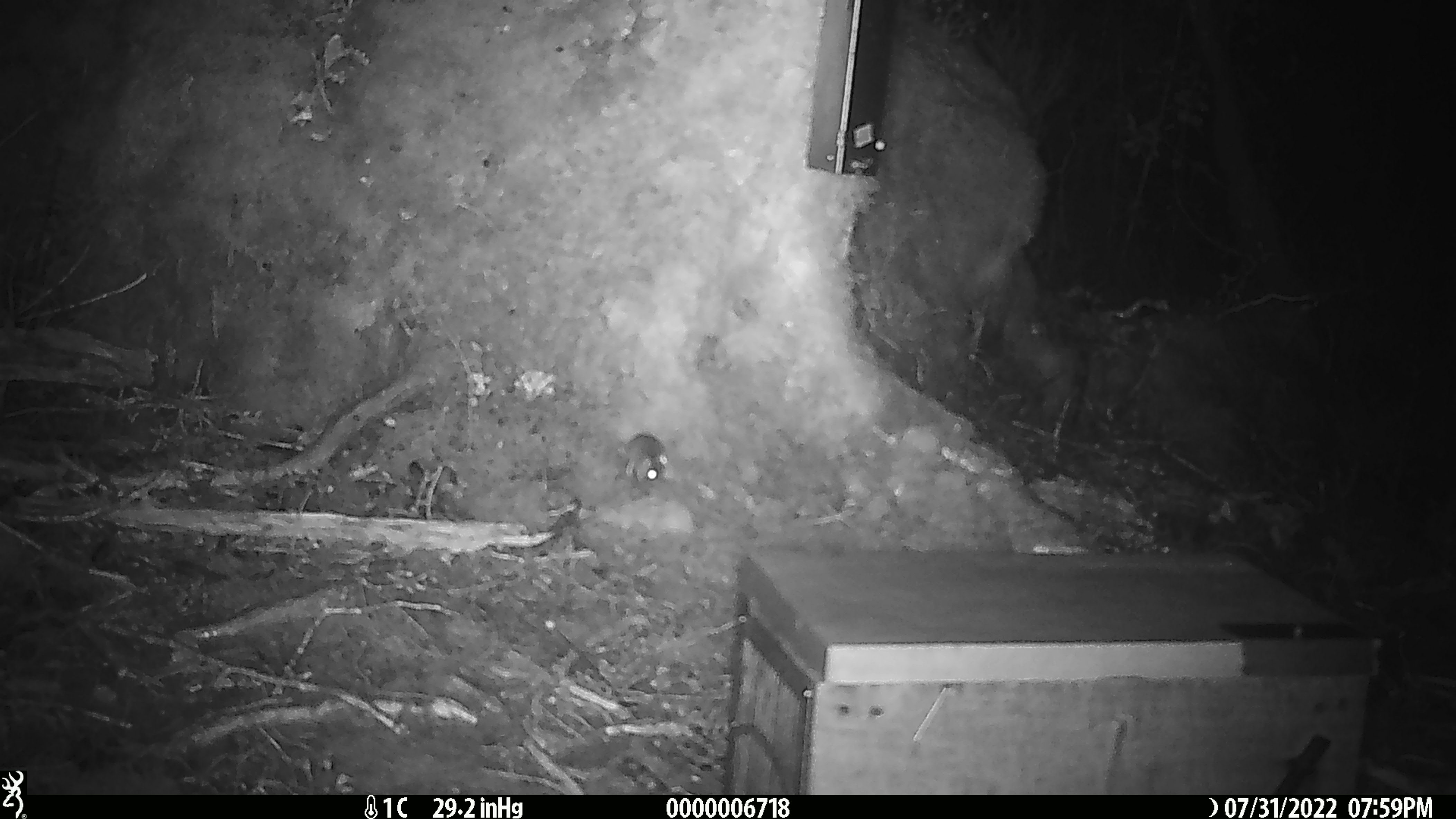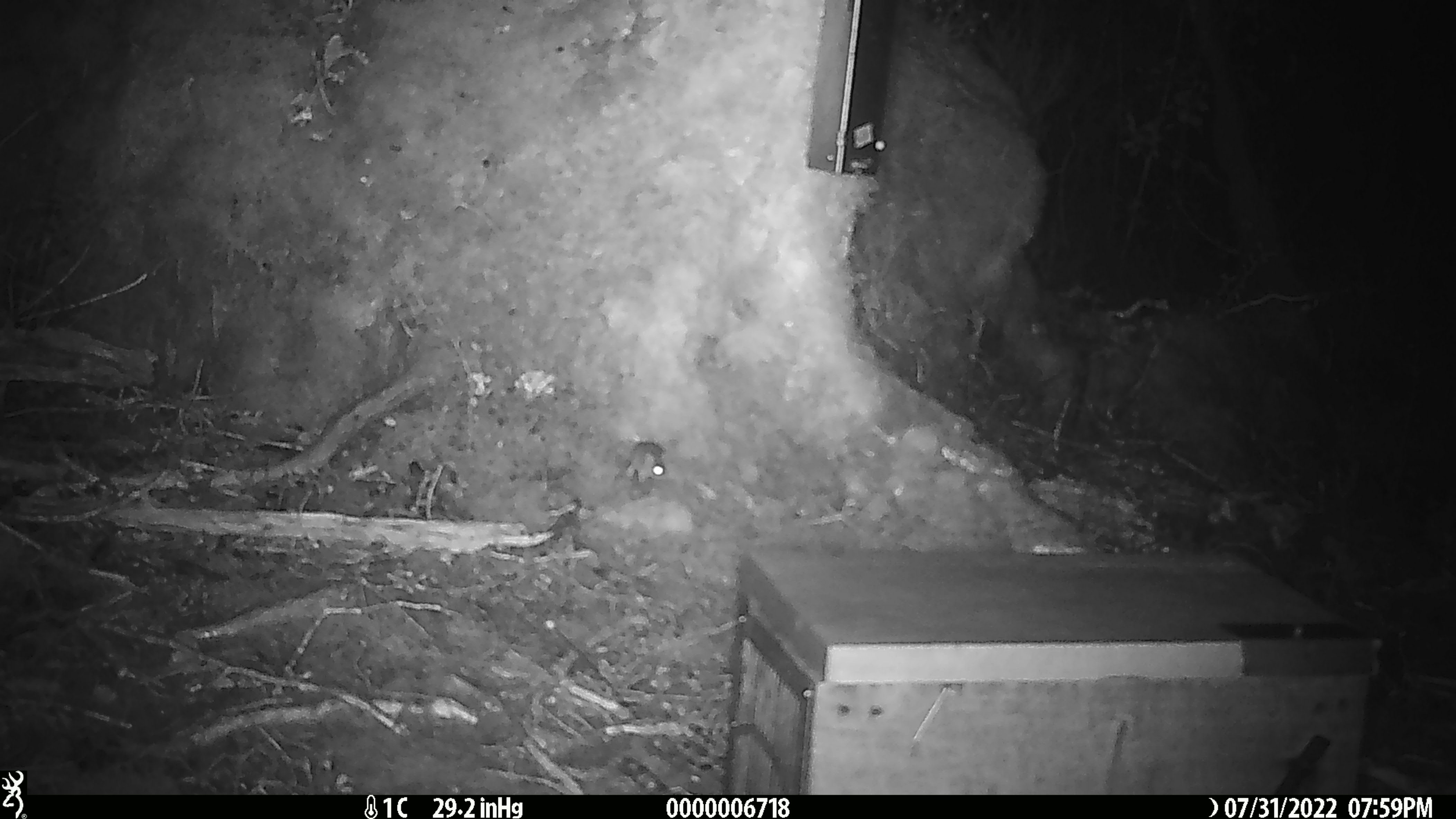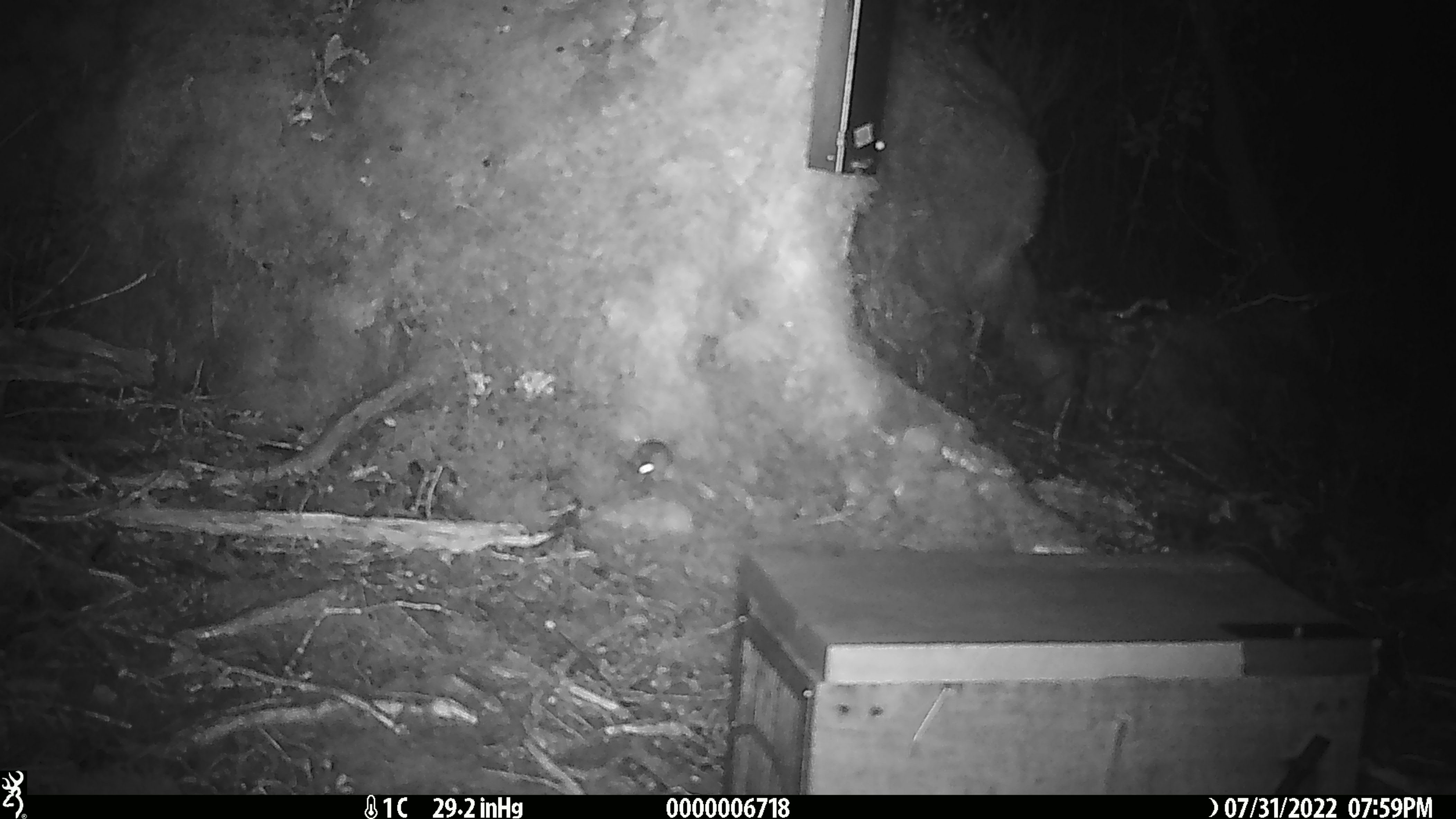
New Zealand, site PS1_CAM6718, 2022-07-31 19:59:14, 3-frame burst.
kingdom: Animalia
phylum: Chordata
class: Mammalia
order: Rodentia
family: Muridae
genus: Mus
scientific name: Mus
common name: mouse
Mouse (Mus).